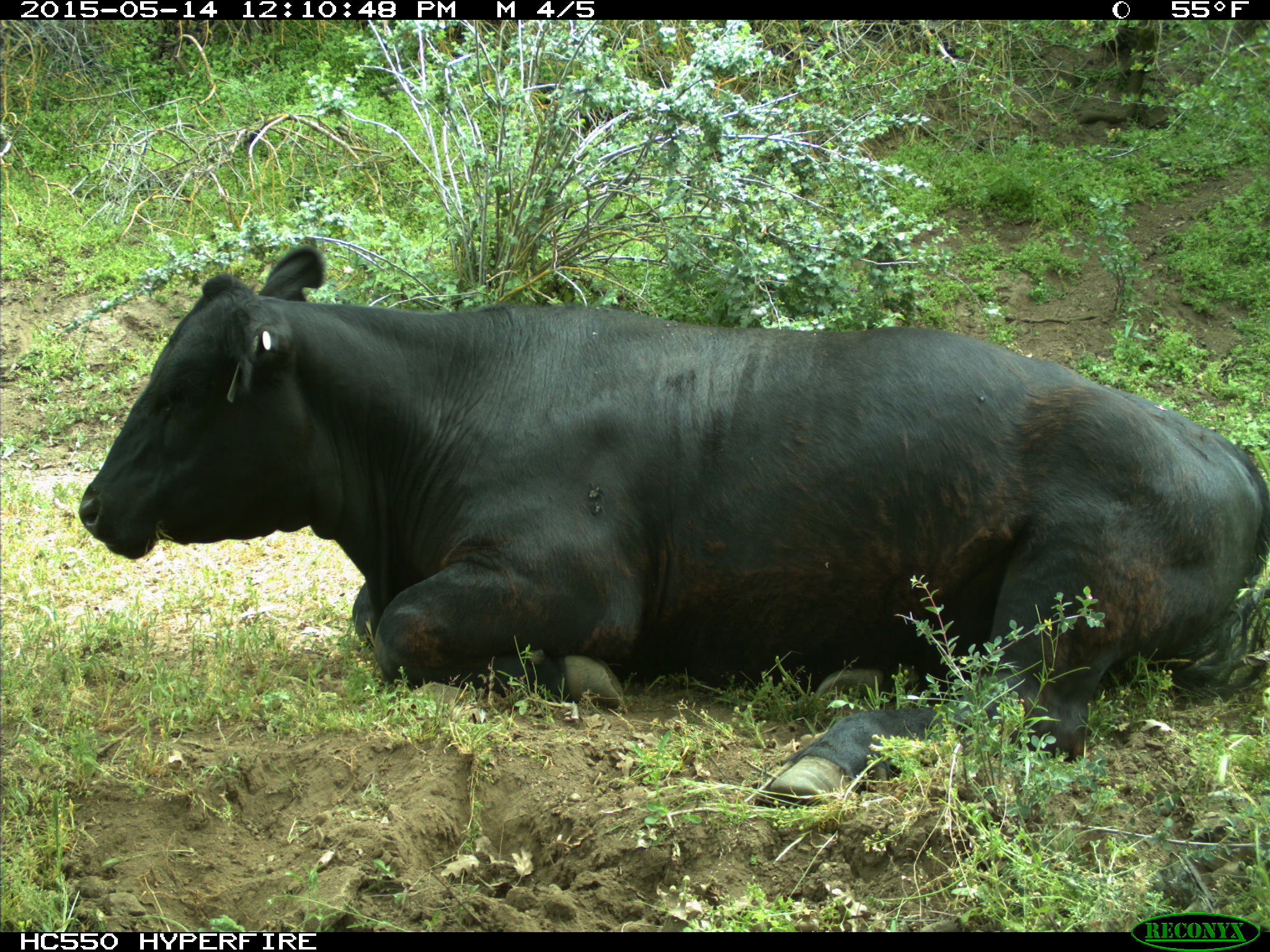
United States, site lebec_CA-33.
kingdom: Animalia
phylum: Chordata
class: Mammalia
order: Artiodactyla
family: Bovidae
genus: Bos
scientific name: Bos taurus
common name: domestic cow